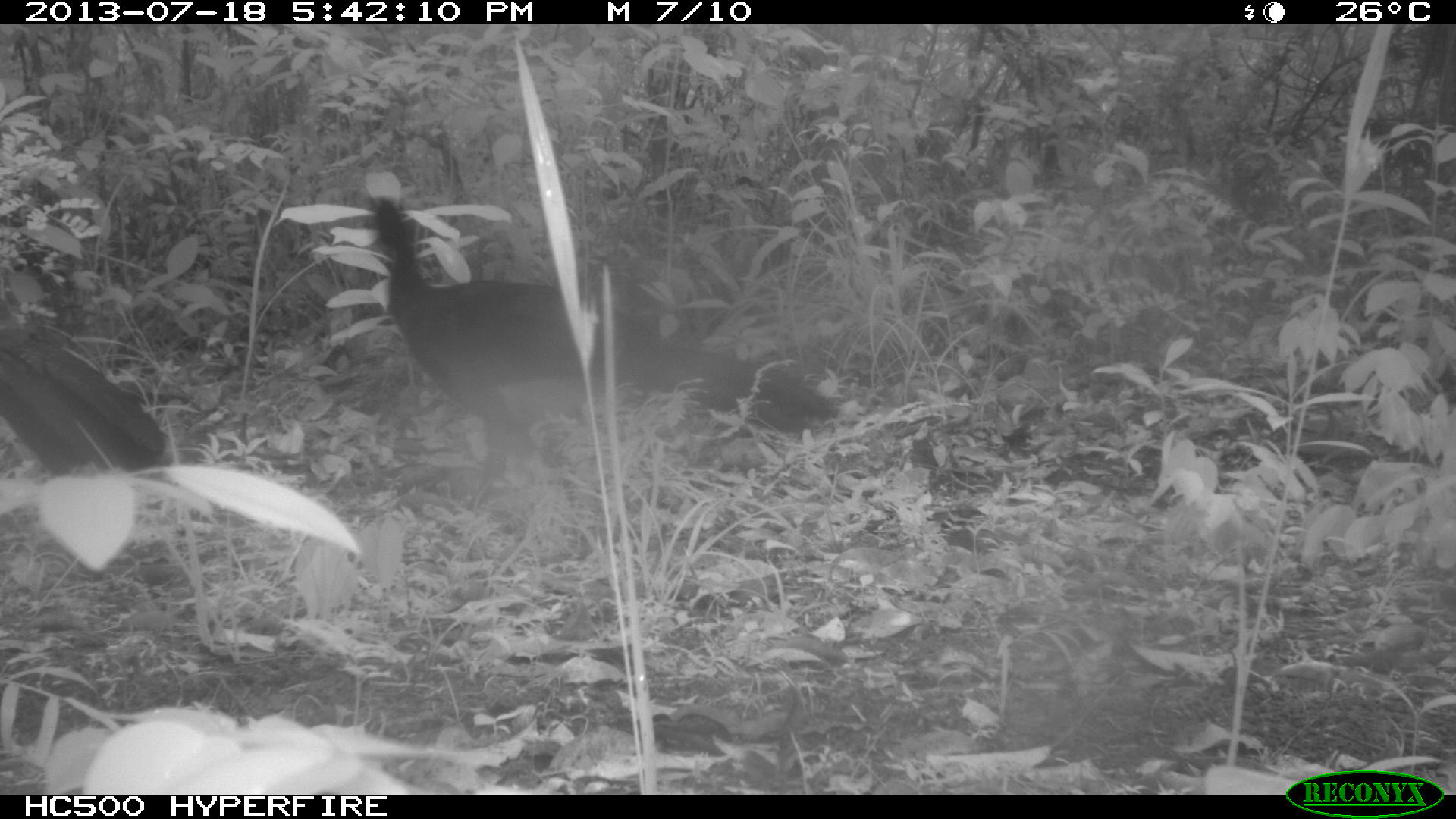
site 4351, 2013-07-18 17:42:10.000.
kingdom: Animalia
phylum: Chordata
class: Aves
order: Galliformes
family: Cracidae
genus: Crax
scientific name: Crax rubra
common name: great curassow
Crax rubra (great curassow), count 5.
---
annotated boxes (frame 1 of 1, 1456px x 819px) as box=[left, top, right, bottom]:
crax rubra: box=[361, 194, 841, 482]; box=[0, 306, 167, 479]